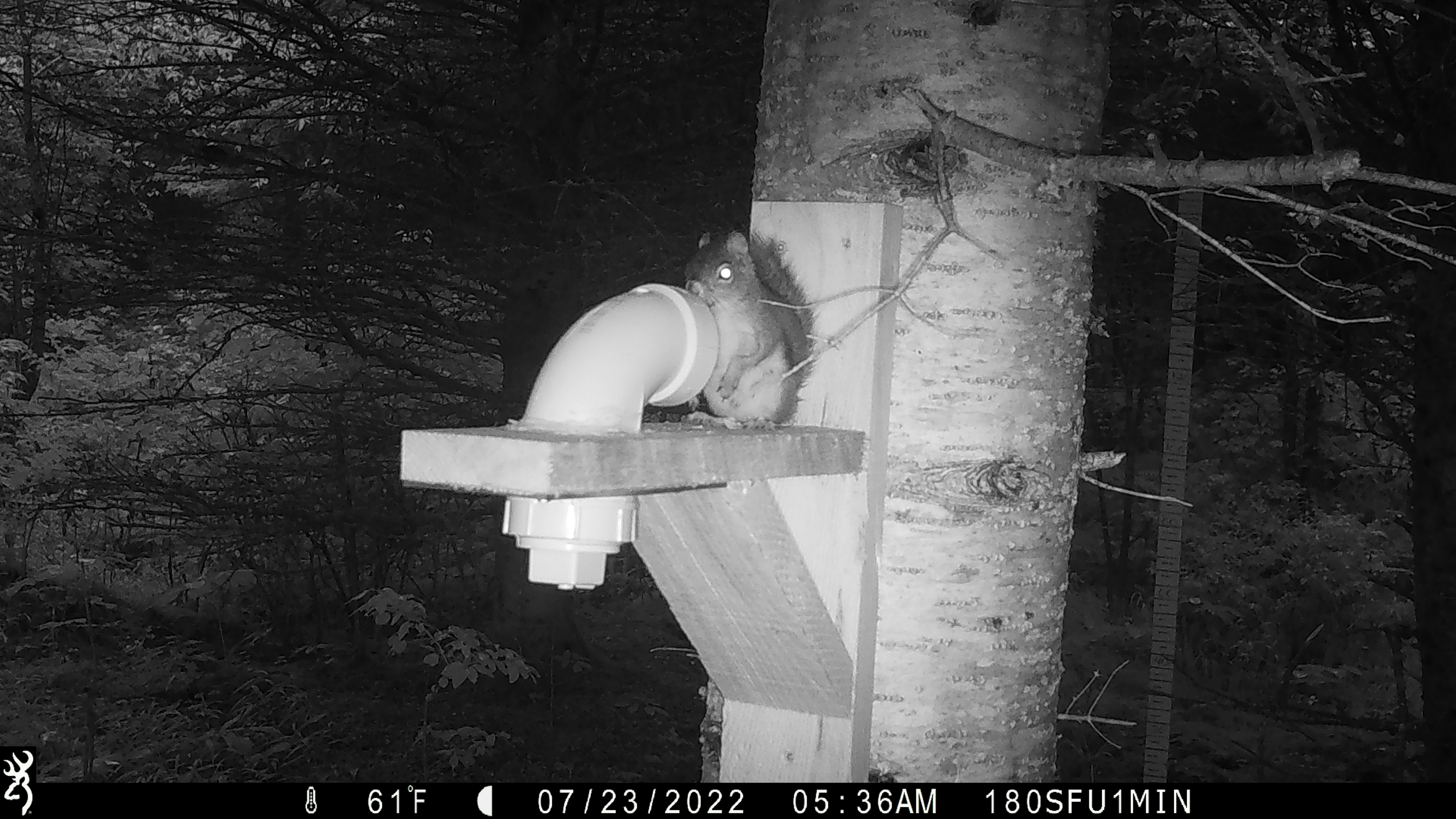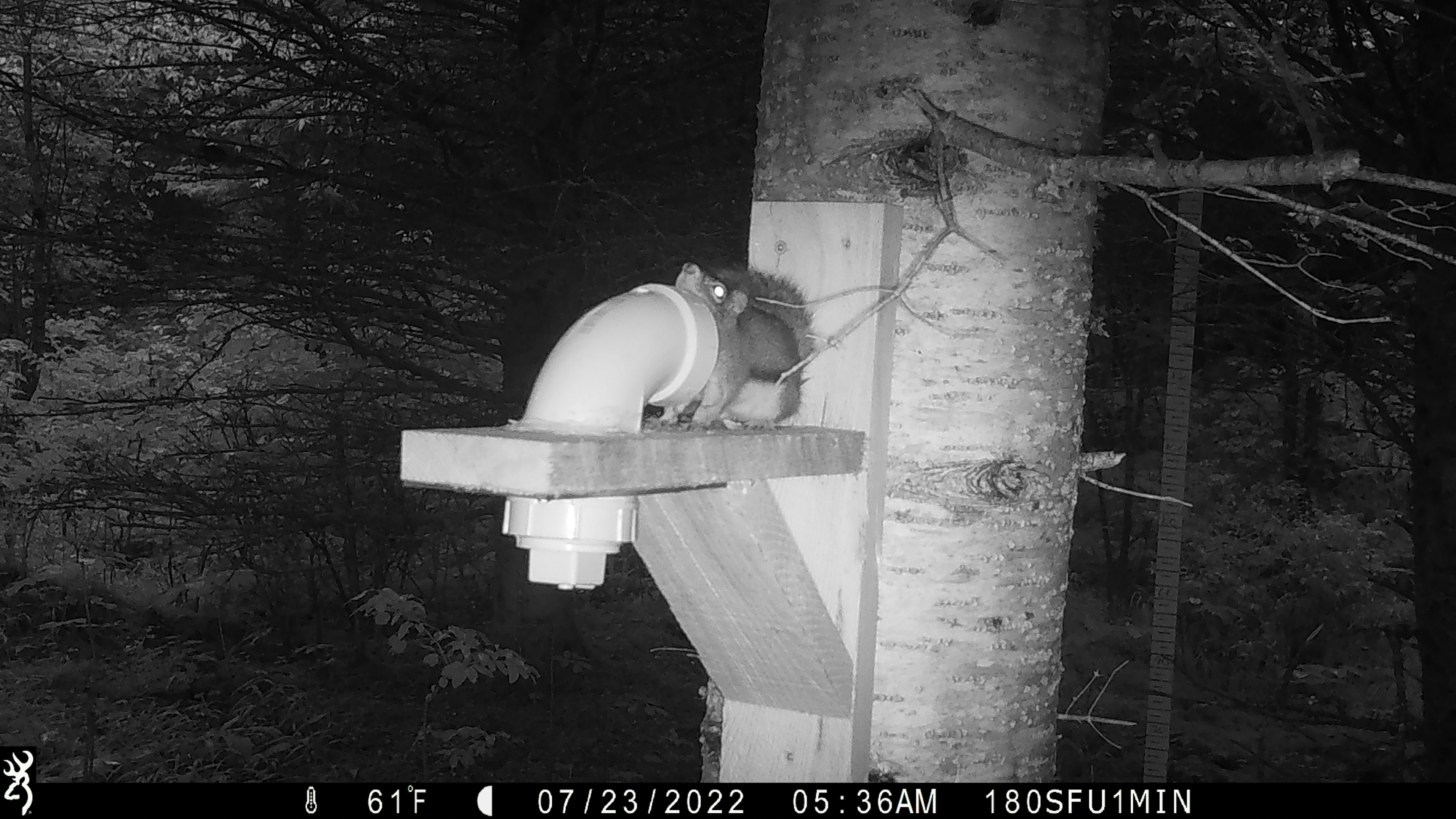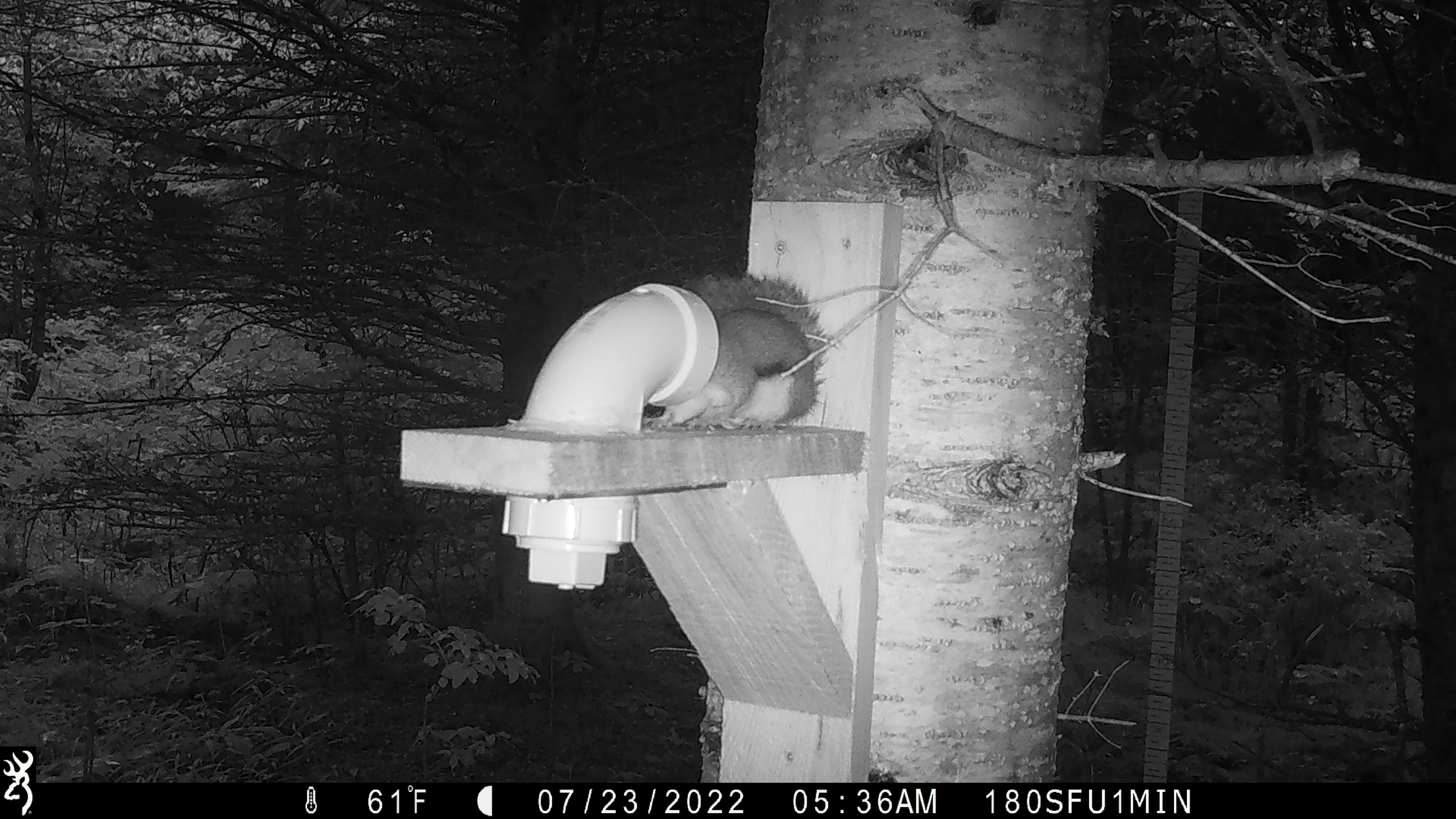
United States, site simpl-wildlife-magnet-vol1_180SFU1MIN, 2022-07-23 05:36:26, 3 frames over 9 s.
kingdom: Animalia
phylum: Chordata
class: Mammalia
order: Rodentia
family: Sciuridae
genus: Tamiasciurus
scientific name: Tamiasciurus hudsonicus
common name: red squirrel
Red squirrel (Tamiasciurus hudsonicus).